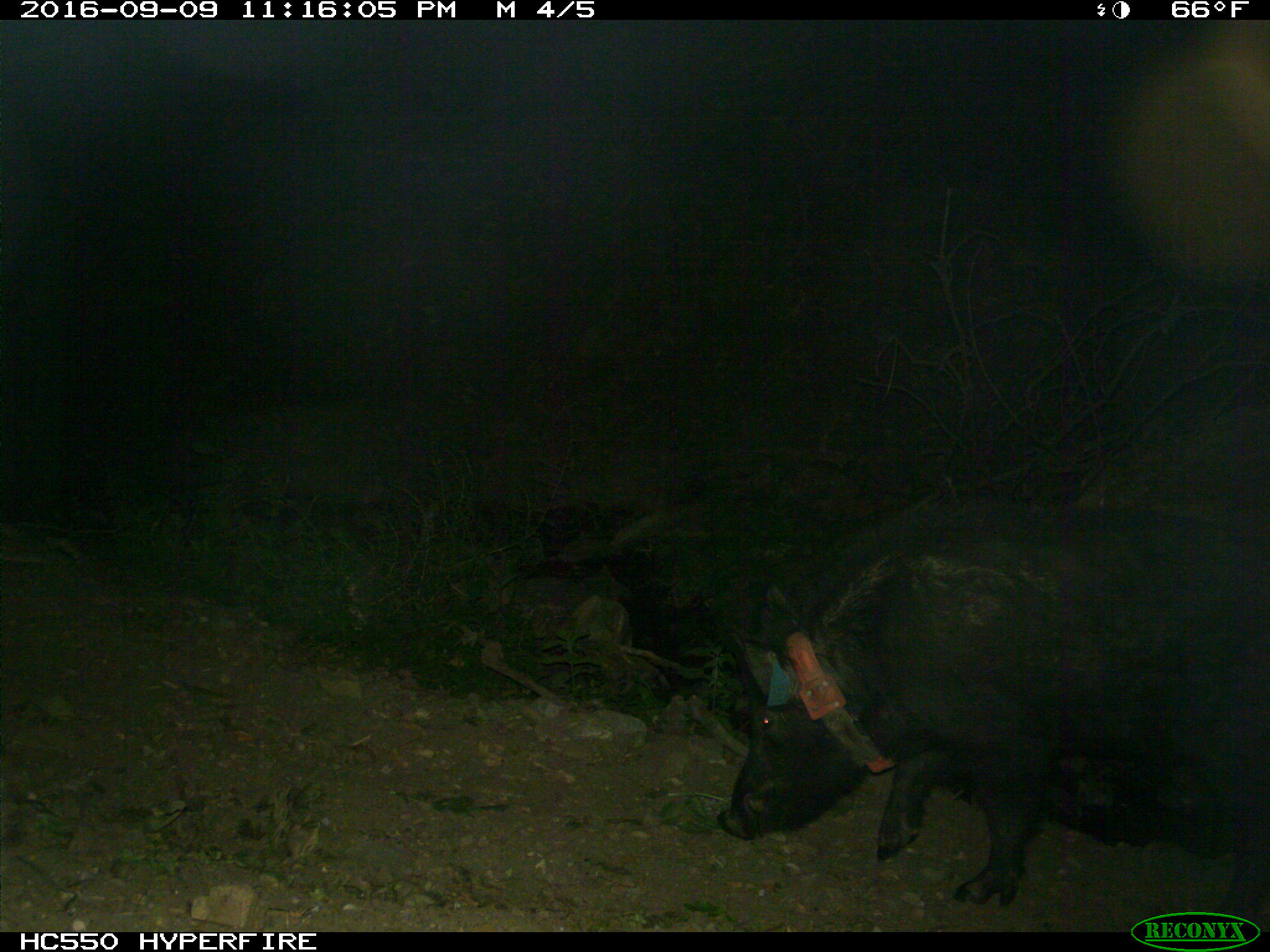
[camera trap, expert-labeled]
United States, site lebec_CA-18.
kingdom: Animalia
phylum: Chordata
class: Mammalia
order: Artiodactyla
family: Suidae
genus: Sus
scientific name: Sus scrofa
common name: wild boar